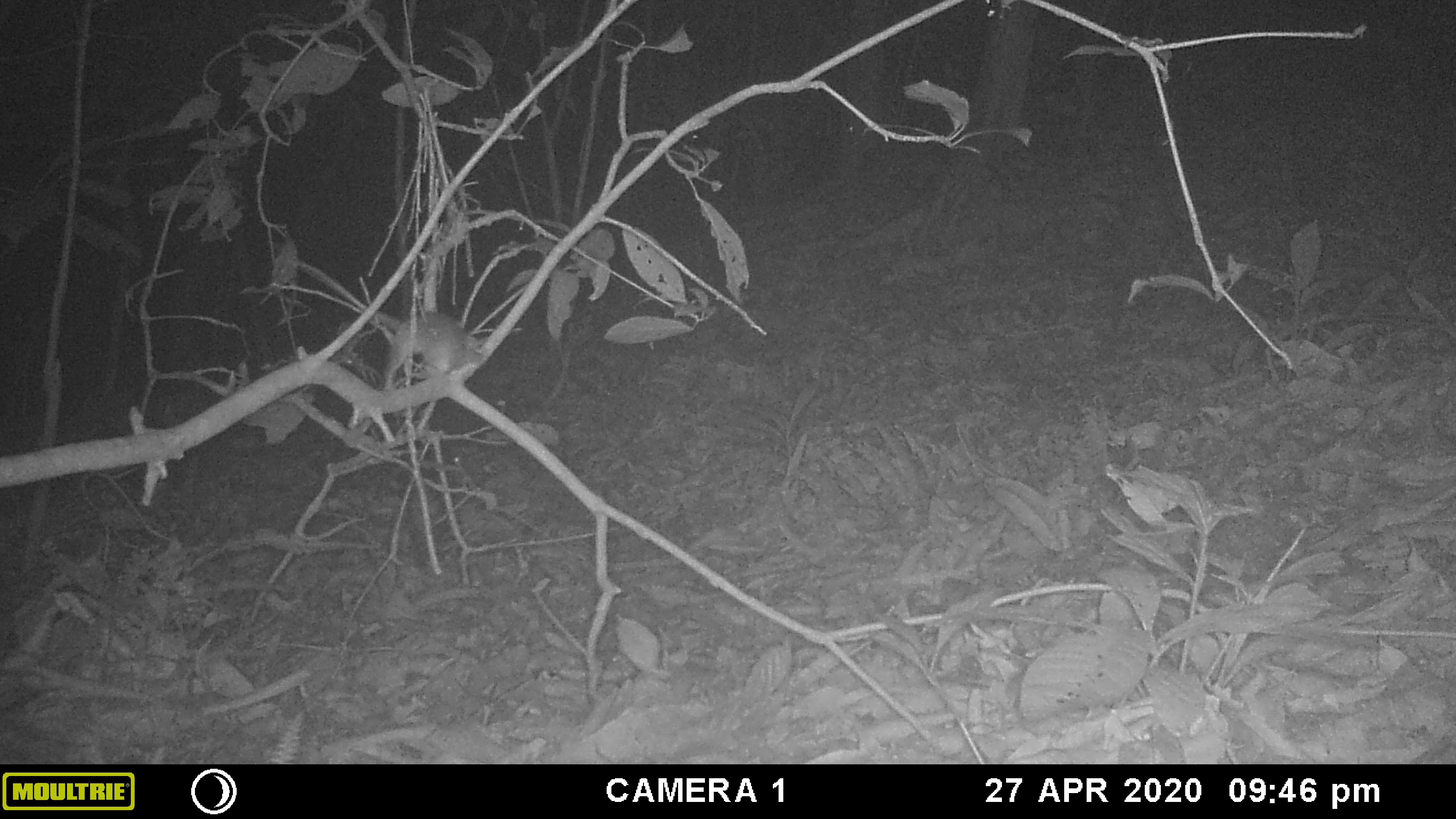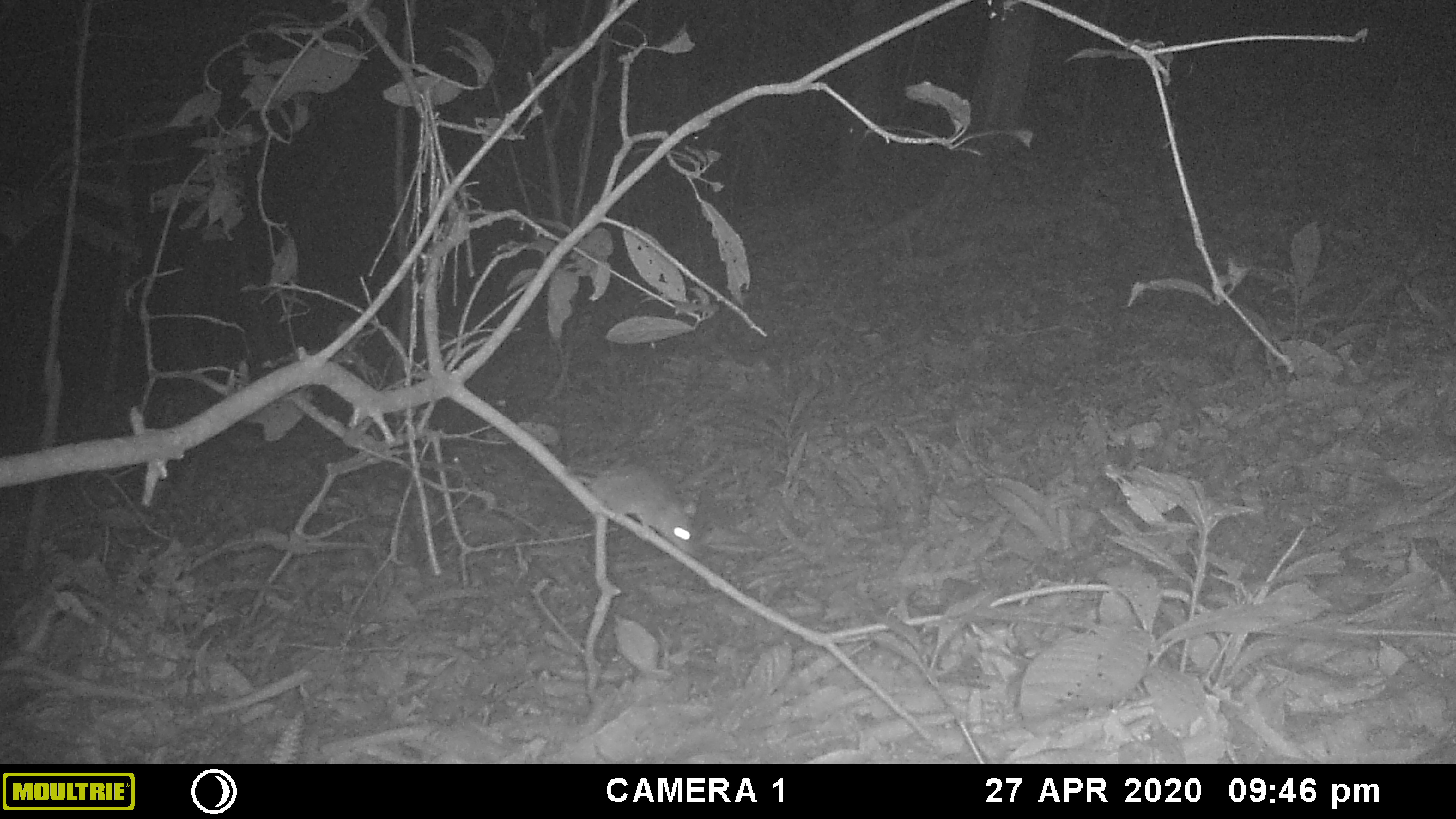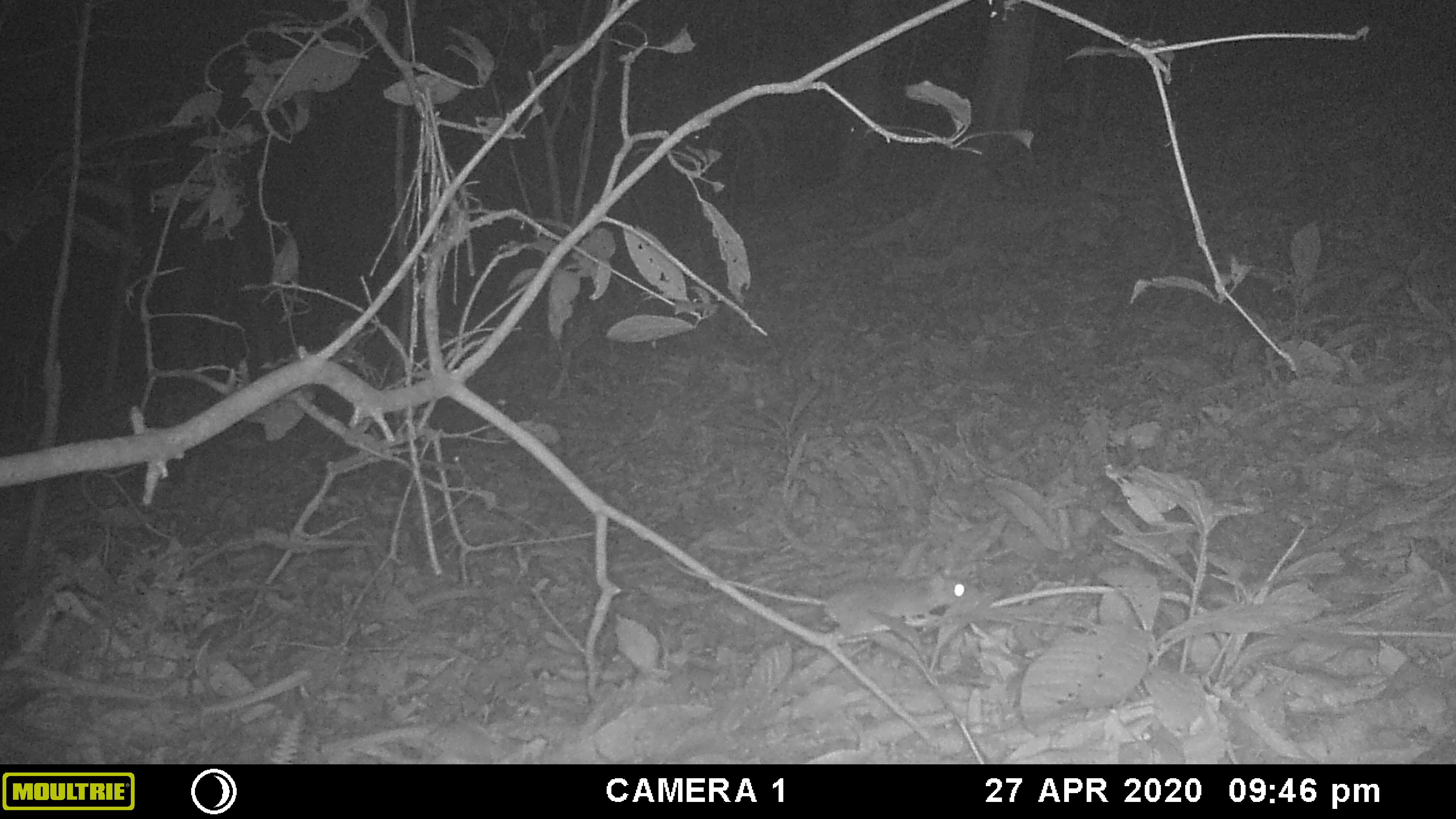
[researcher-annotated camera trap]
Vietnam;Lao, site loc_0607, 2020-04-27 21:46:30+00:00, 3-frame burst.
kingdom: Animalia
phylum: Chordata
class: Mammalia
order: Rodentia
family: Muridae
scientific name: Muridae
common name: old-world mice and rats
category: unidentified murid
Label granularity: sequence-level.